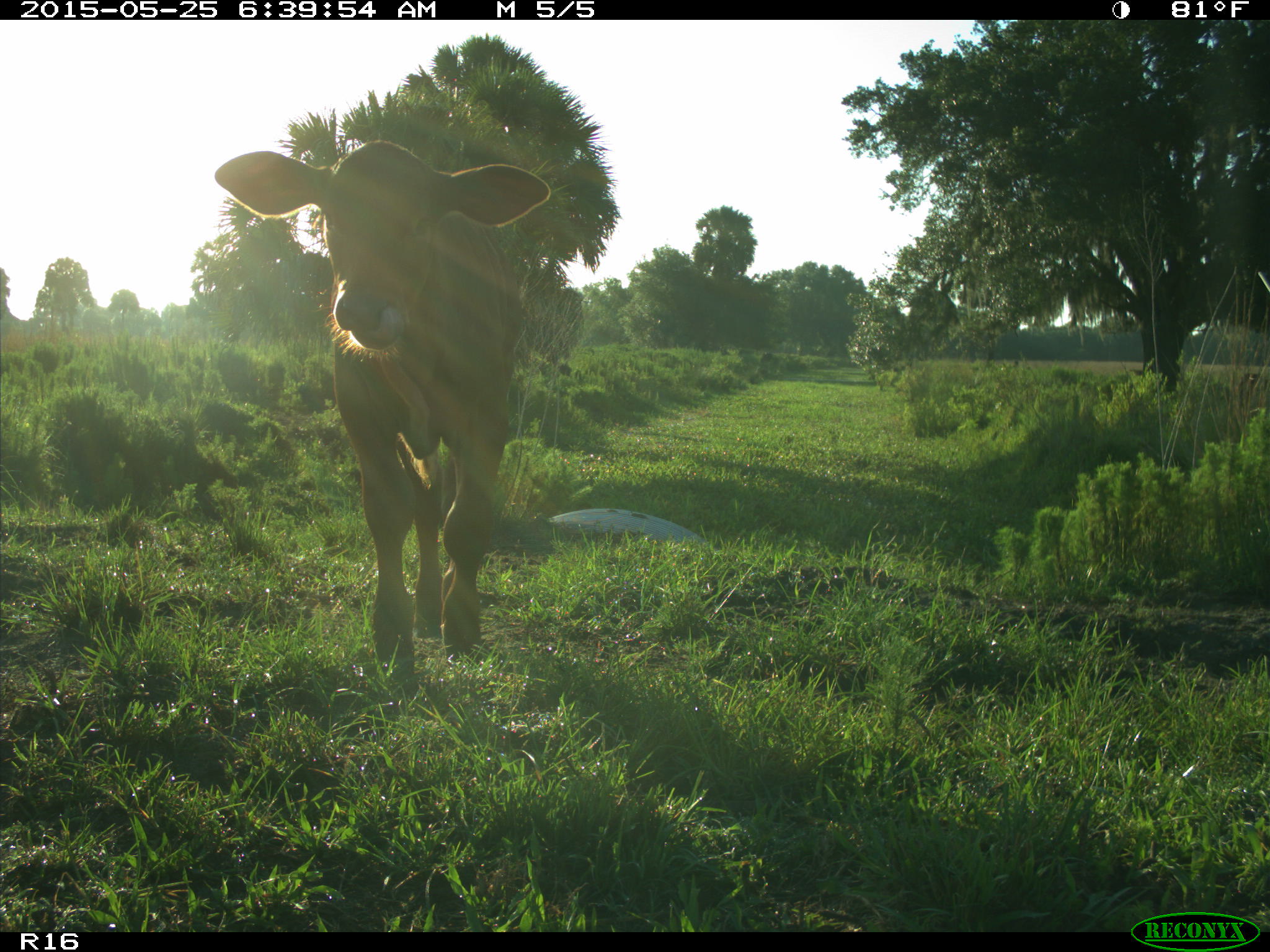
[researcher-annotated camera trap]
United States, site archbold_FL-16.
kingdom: Animalia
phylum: Chordata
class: Mammalia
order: Artiodactyla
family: Bovidae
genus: Bos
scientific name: Bos taurus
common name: domestic cow